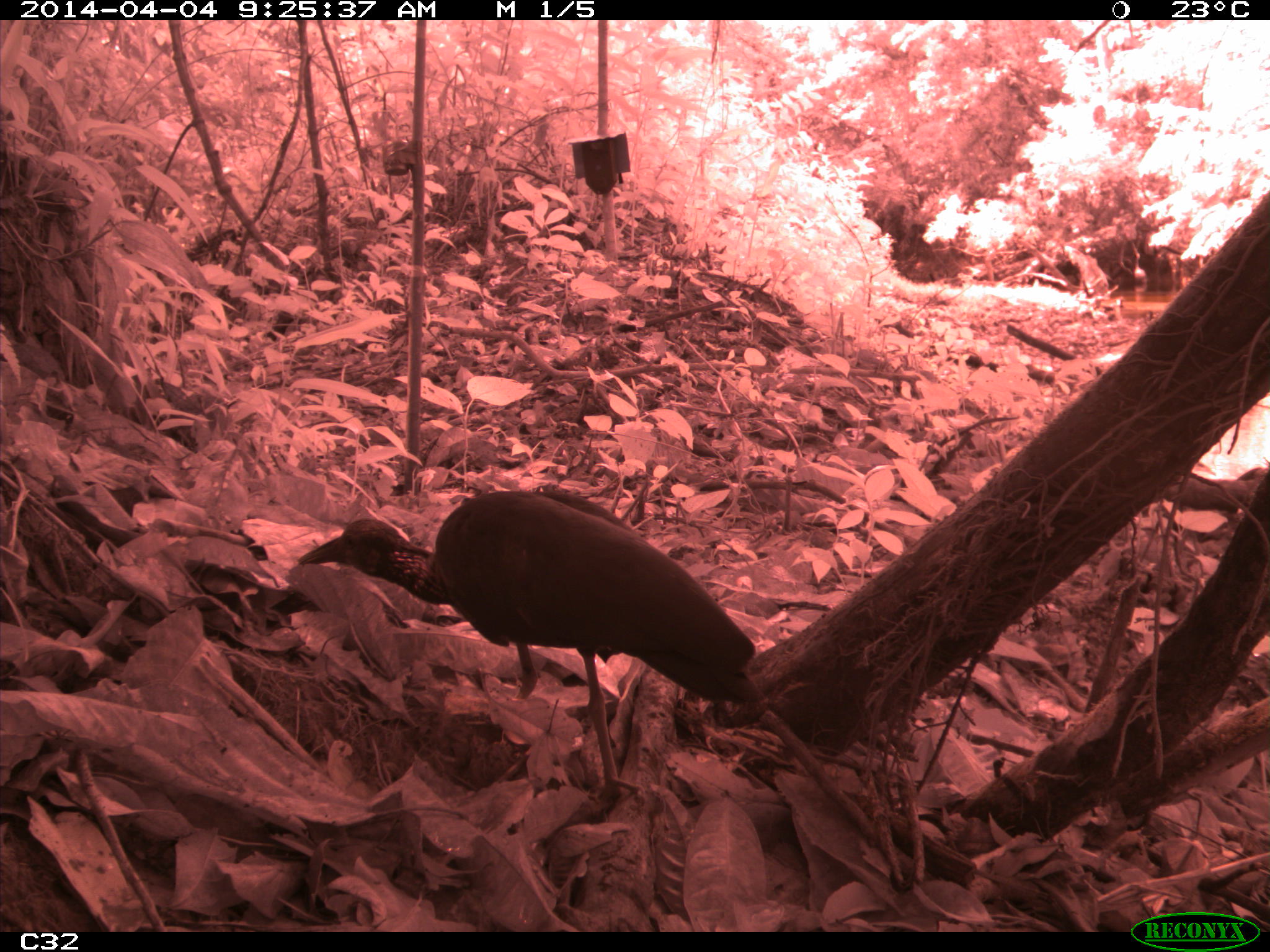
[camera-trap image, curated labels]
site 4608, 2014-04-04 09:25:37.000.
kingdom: Animalia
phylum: Chordata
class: Aves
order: Pelecaniformes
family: Threskiornithidae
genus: Mesembrinibis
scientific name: Mesembrinibis cayennensis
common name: green ibis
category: mesembrinis cayannensis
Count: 2.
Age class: adult.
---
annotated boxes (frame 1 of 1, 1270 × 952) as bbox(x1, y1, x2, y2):
mesembrinis cayannensis: bbox(297, 487, 761, 804)